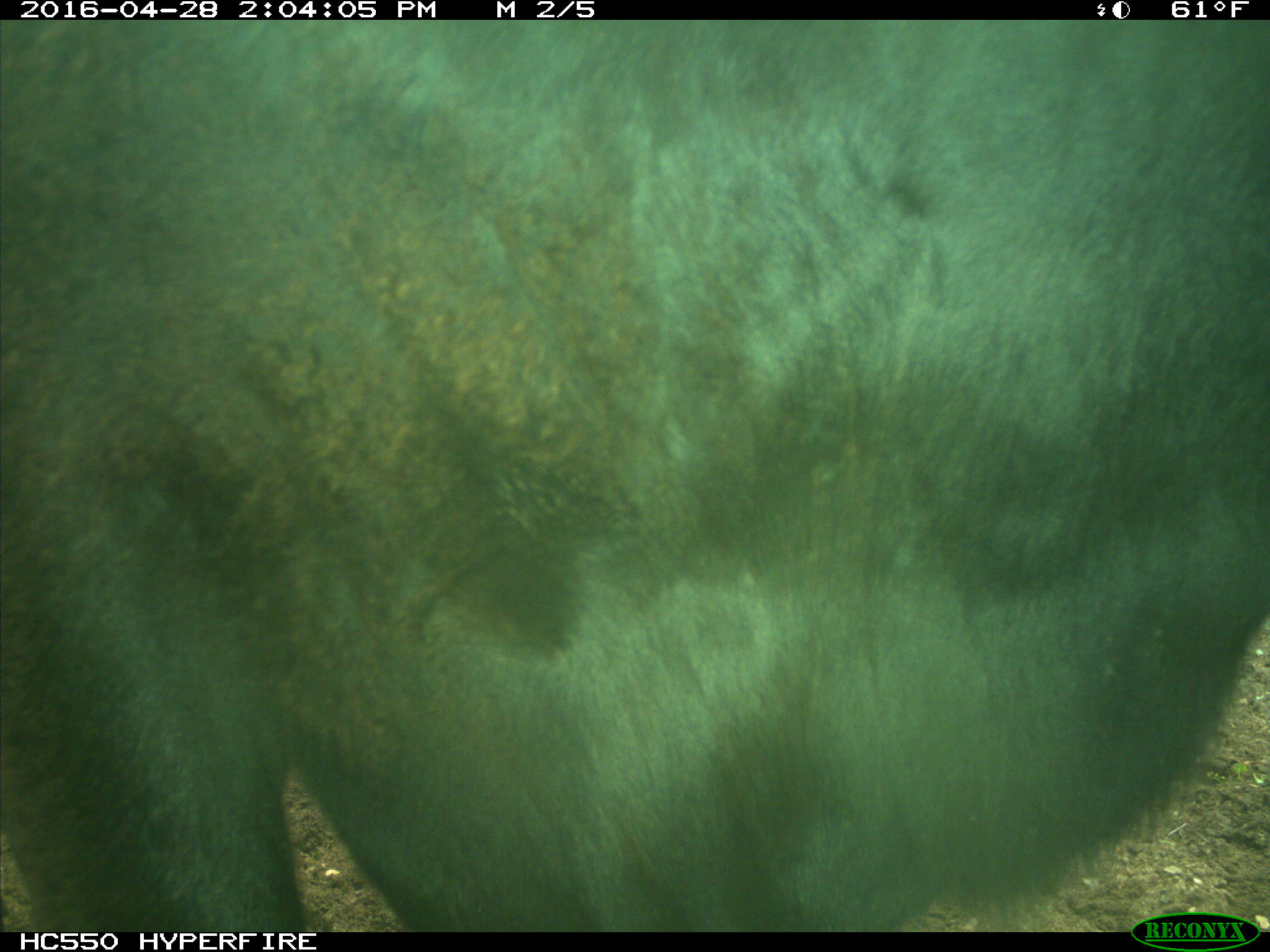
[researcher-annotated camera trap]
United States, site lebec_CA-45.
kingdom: Animalia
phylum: Chordata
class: Mammalia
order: Artiodactyla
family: Bovidae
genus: Bos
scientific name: Bos taurus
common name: domestic cow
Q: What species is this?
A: Bos taurus (domestic cow).